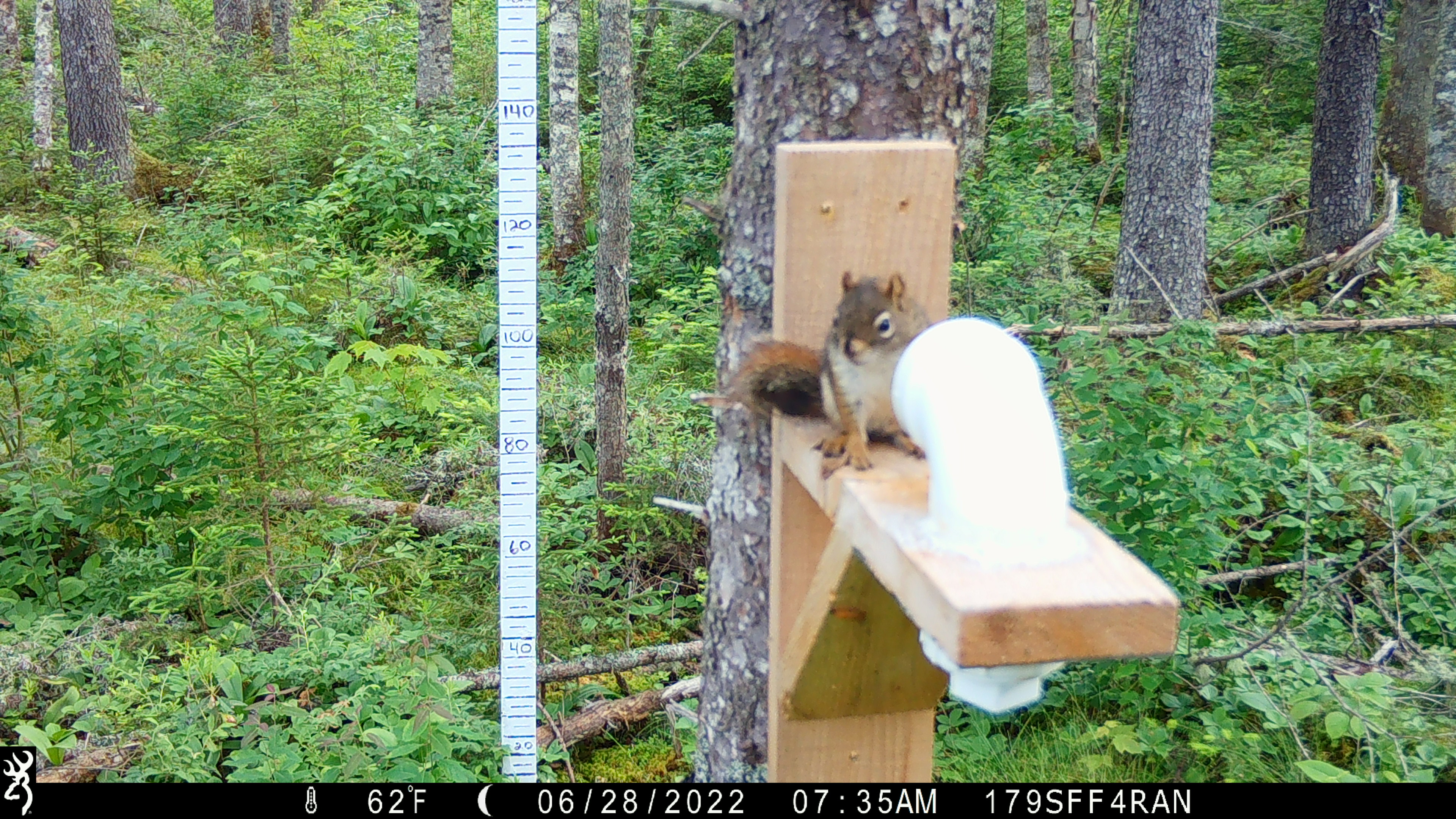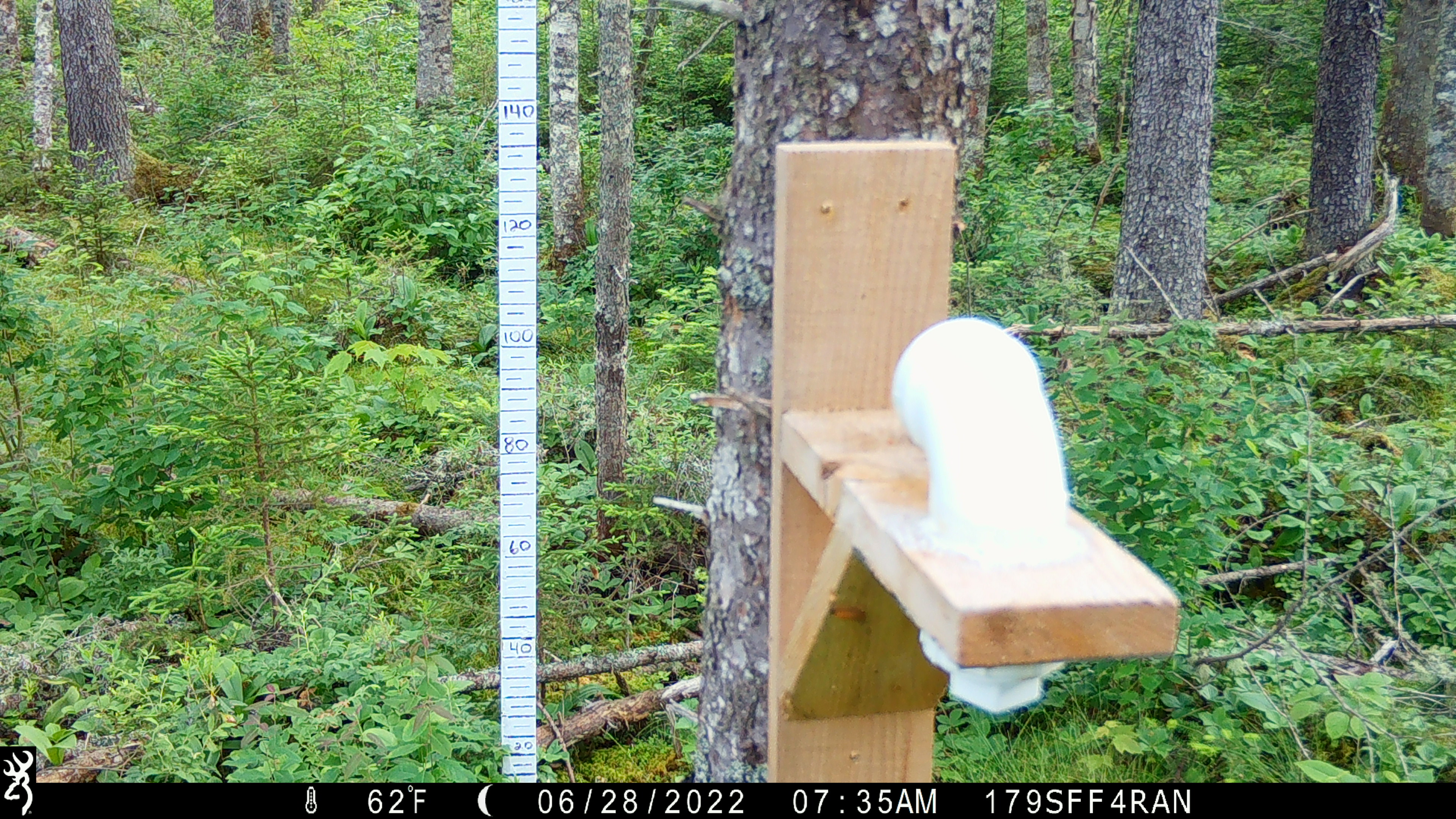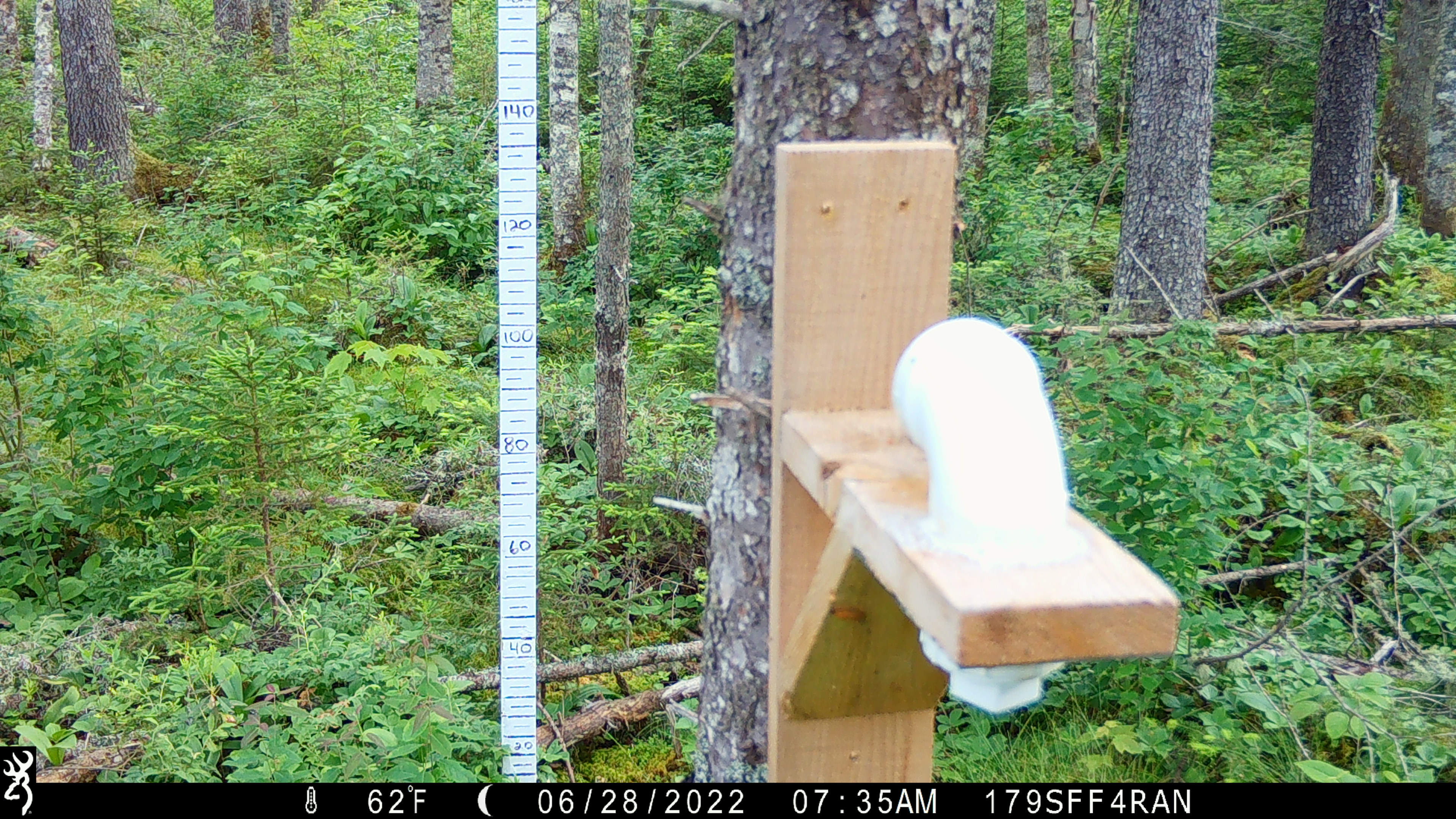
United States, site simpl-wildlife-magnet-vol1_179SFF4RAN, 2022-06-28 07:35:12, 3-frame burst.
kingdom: Animalia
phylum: Chordata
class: Mammalia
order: Rodentia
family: Sciuridae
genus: Tamiasciurus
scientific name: Tamiasciurus hudsonicus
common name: red squirrel